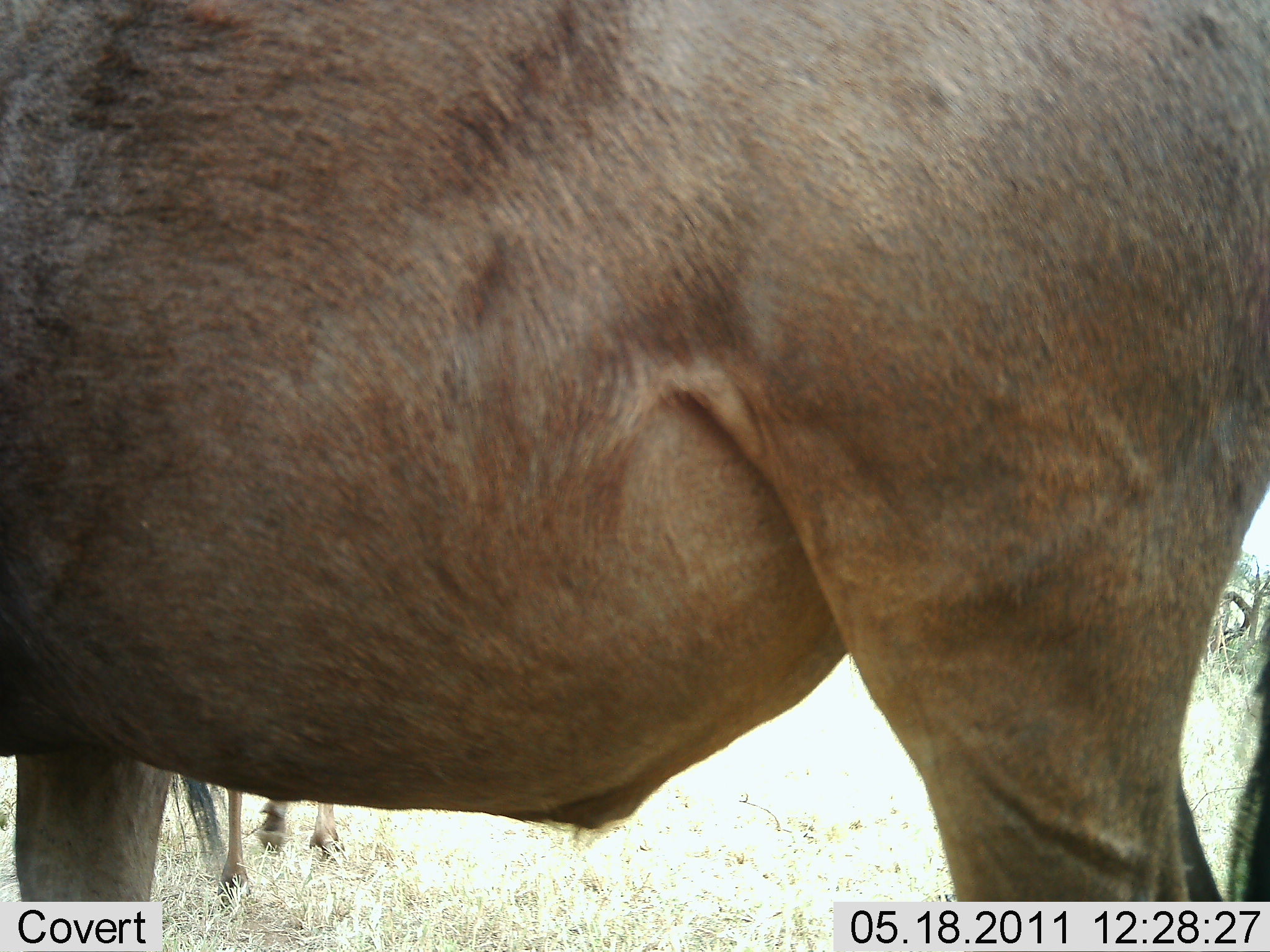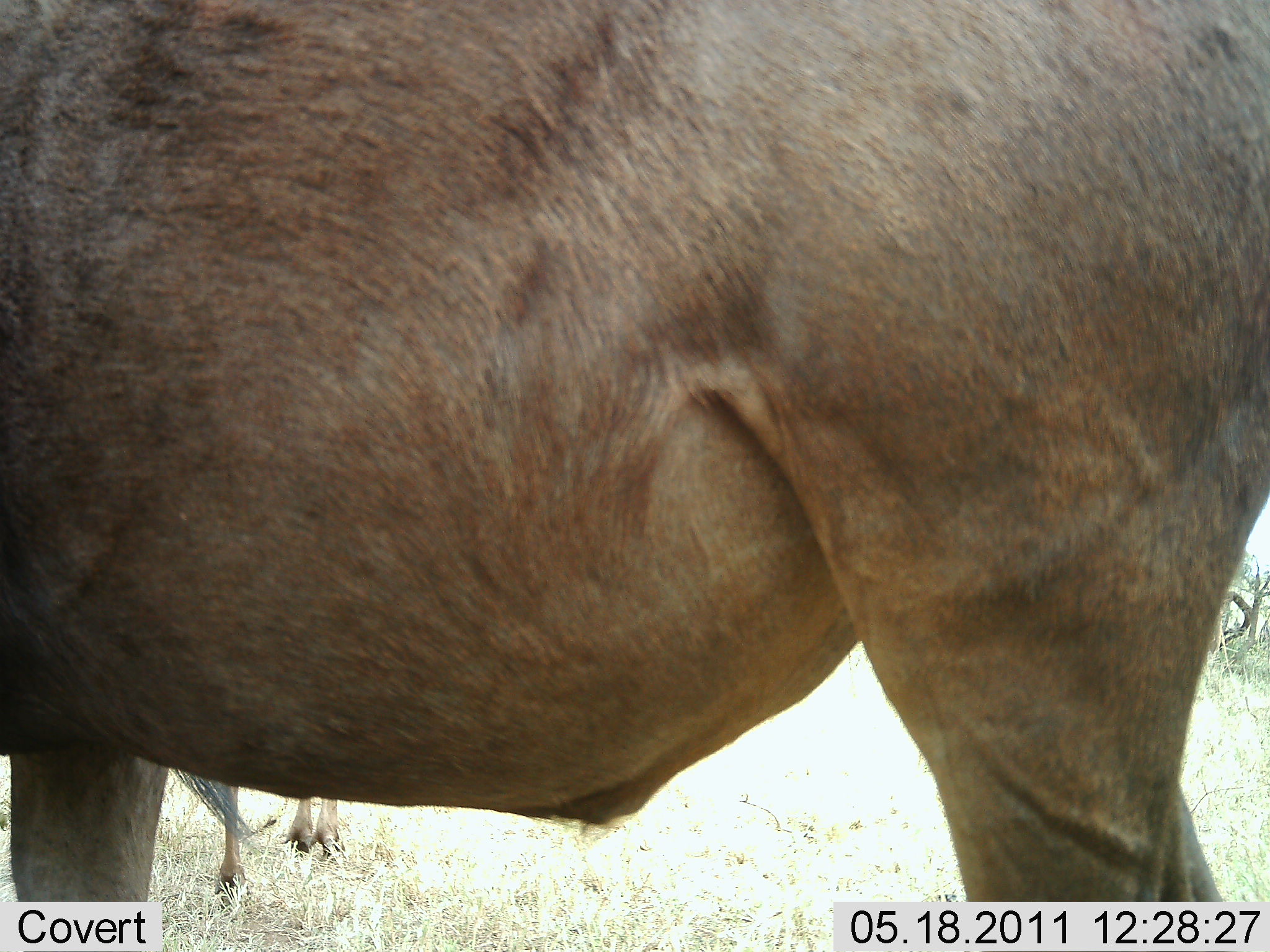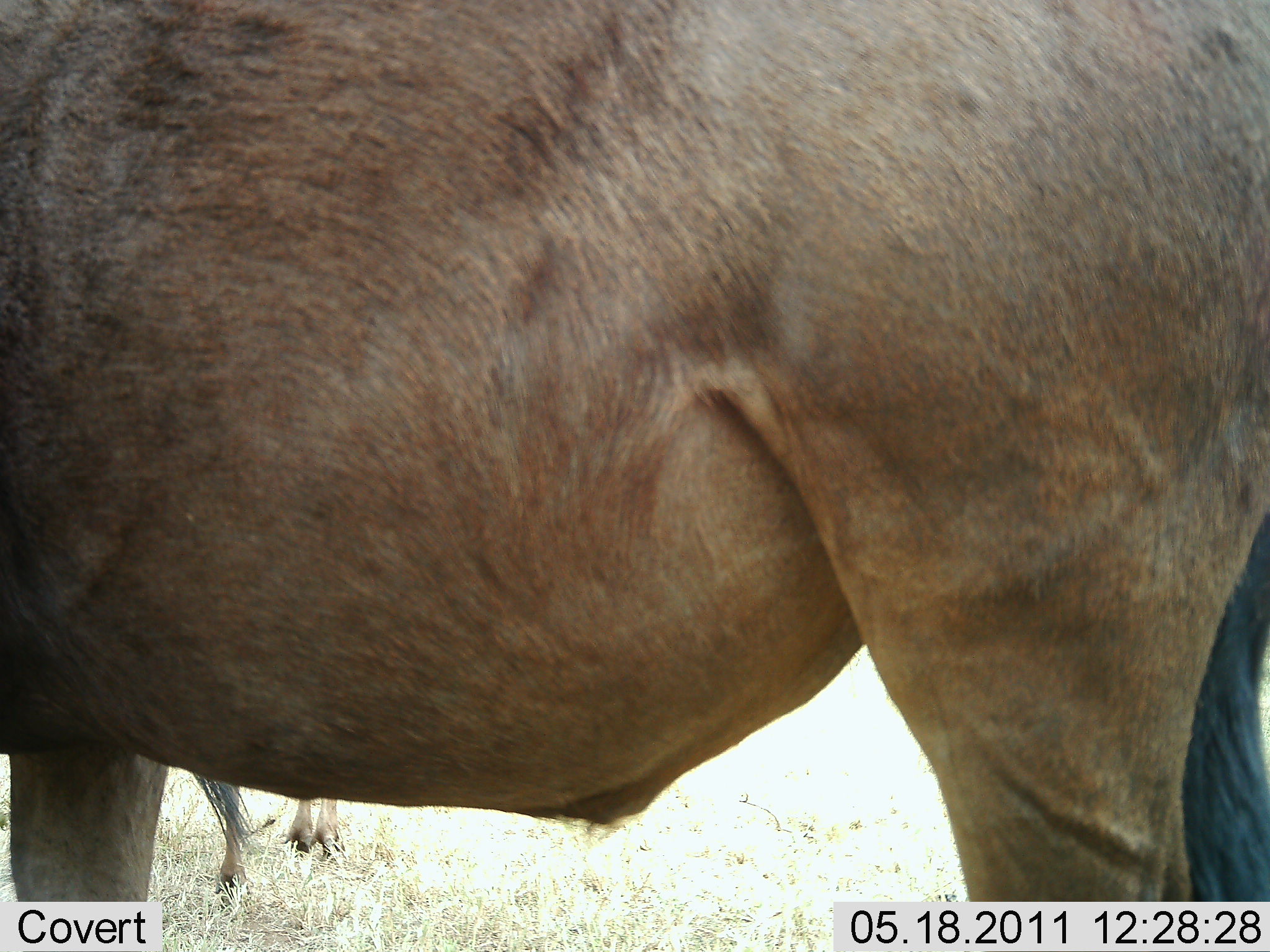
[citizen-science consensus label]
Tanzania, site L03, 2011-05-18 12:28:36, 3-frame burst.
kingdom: Animalia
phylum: Chordata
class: Mammalia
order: Artiodactyla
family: Bovidae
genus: Connochaetes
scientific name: Connochaetes taurinus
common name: blue wildebeest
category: wildebeest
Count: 2.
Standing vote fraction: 80%.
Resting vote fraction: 0%.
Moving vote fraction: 10%.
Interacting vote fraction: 0%.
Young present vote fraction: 0%.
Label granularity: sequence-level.